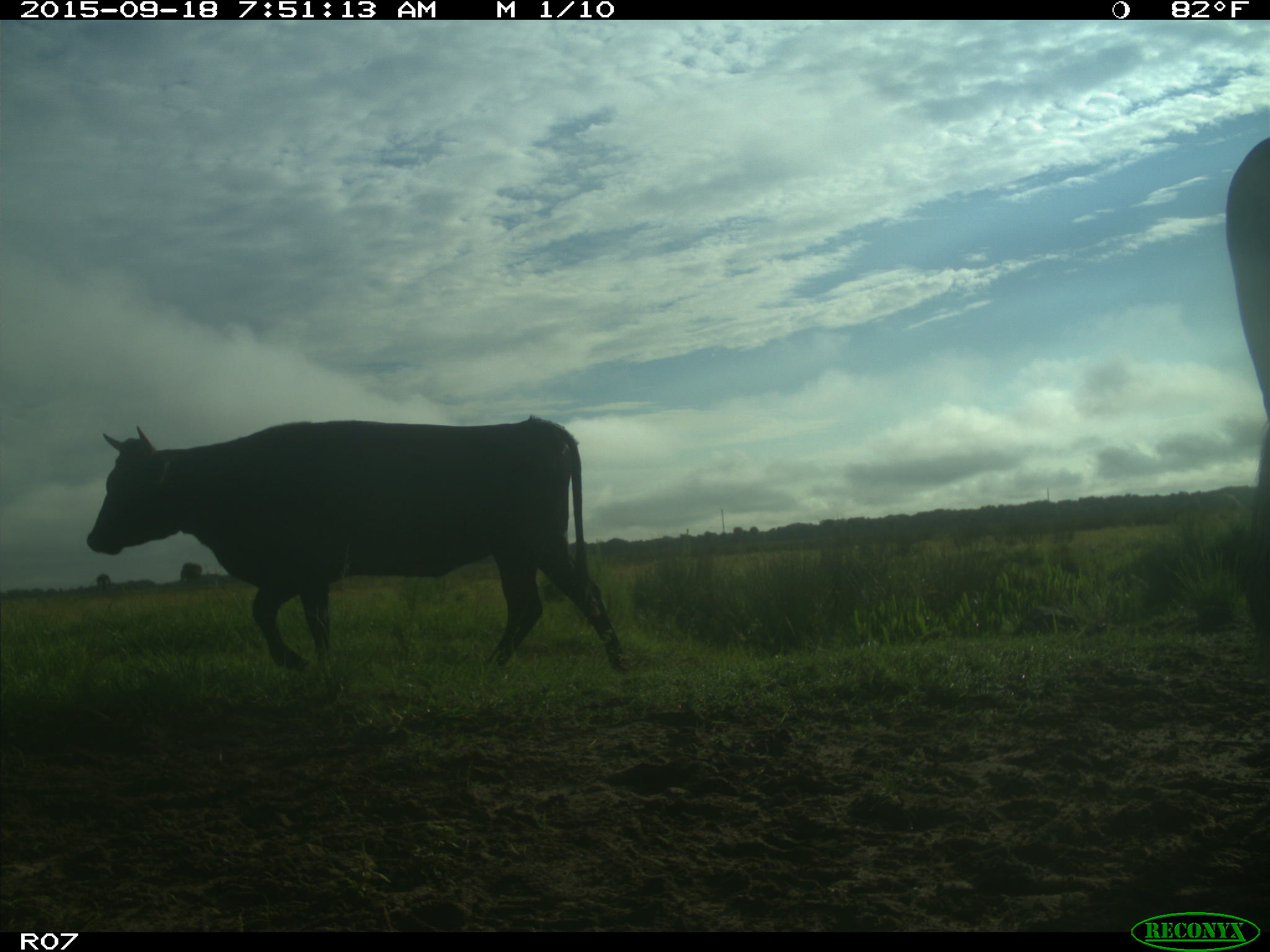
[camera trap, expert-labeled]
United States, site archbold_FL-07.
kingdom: Animalia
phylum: Chordata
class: Mammalia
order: Artiodactyla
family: Bovidae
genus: Bos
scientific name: Bos taurus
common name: domestic cow